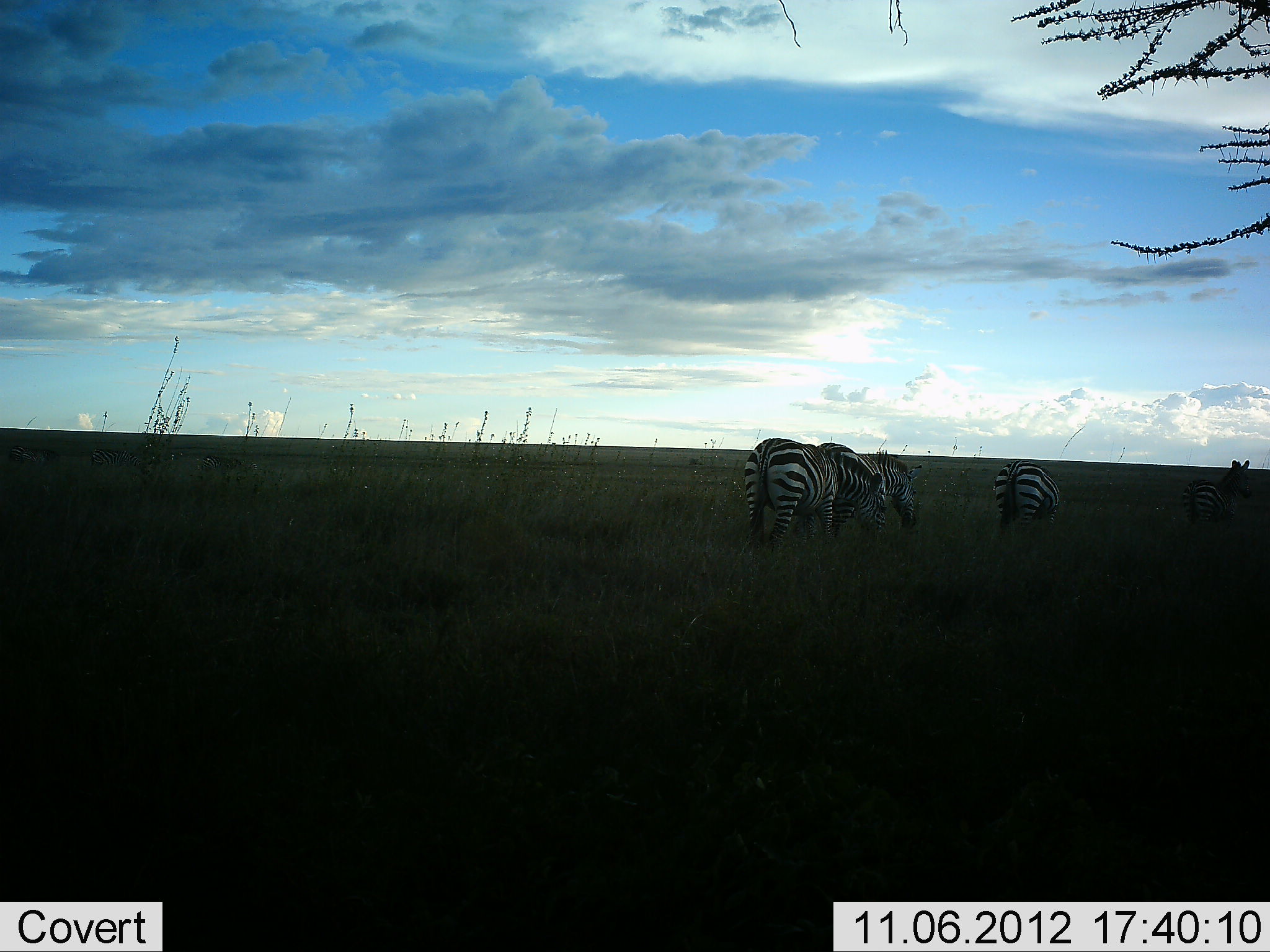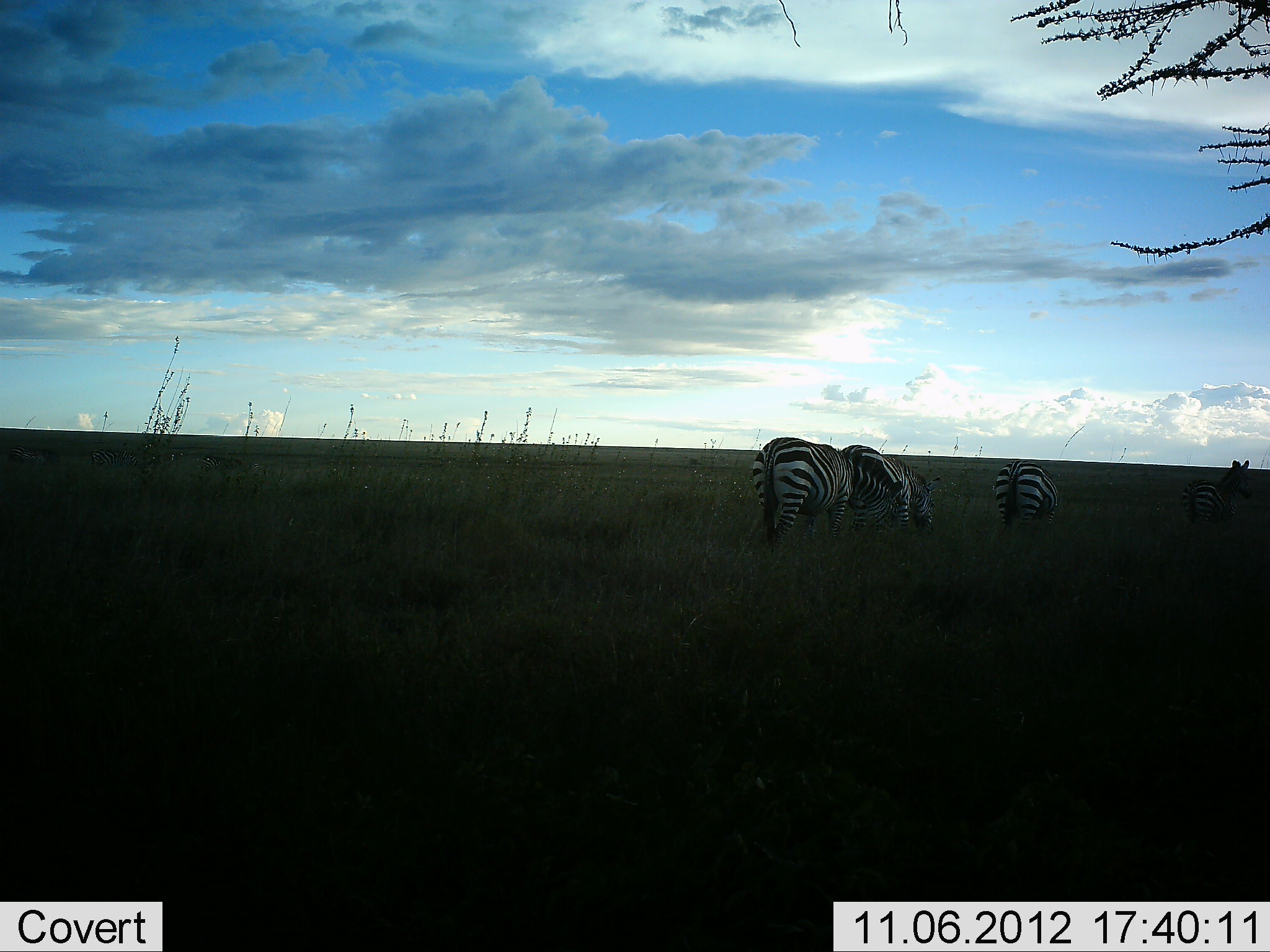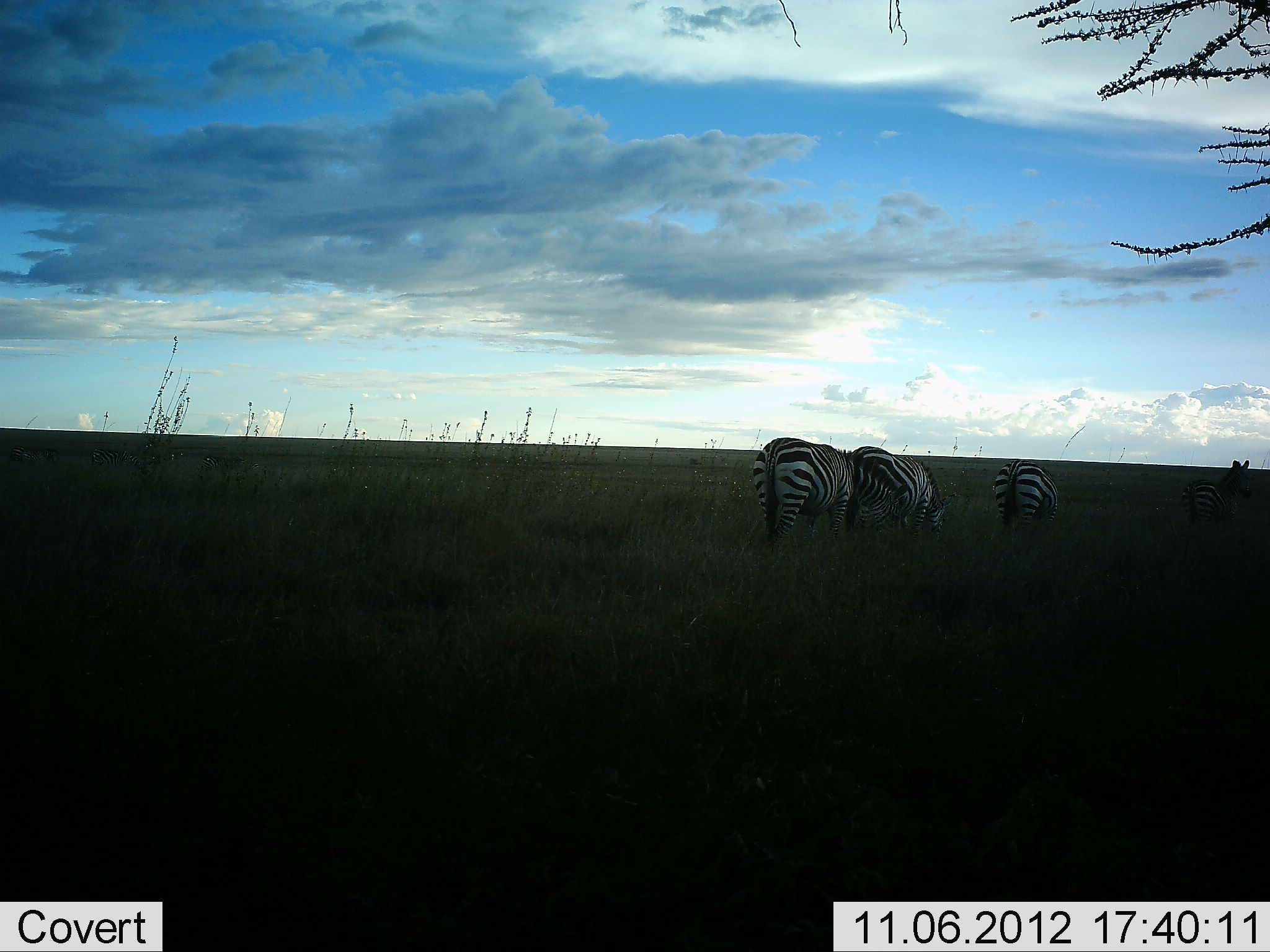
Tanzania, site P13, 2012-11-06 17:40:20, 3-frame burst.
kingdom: Animalia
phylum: Chordata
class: Mammalia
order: Perissodactyla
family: Equidae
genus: Equus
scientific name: Equus quagga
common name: plains zebra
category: zebra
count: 4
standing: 40%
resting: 0%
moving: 70%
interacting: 0%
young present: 0%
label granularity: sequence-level